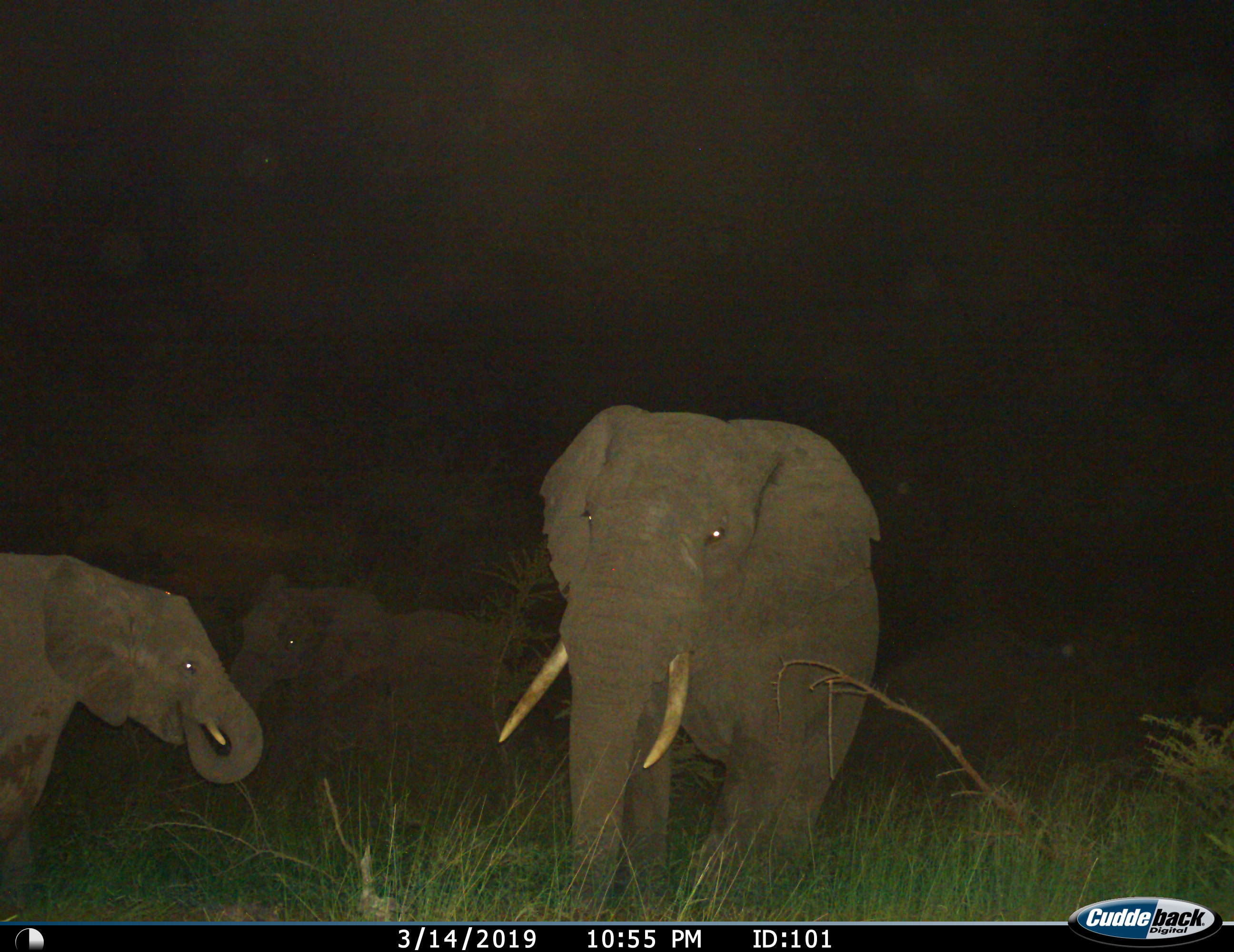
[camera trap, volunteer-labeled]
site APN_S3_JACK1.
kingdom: Animalia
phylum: Chordata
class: Mammalia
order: Proboscidea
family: Elephantidae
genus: Loxodonta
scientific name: Loxodonta africana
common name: african bush elephant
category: elephant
Elephant (african bush elephant) (Loxodonta africana), count 3. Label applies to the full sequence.